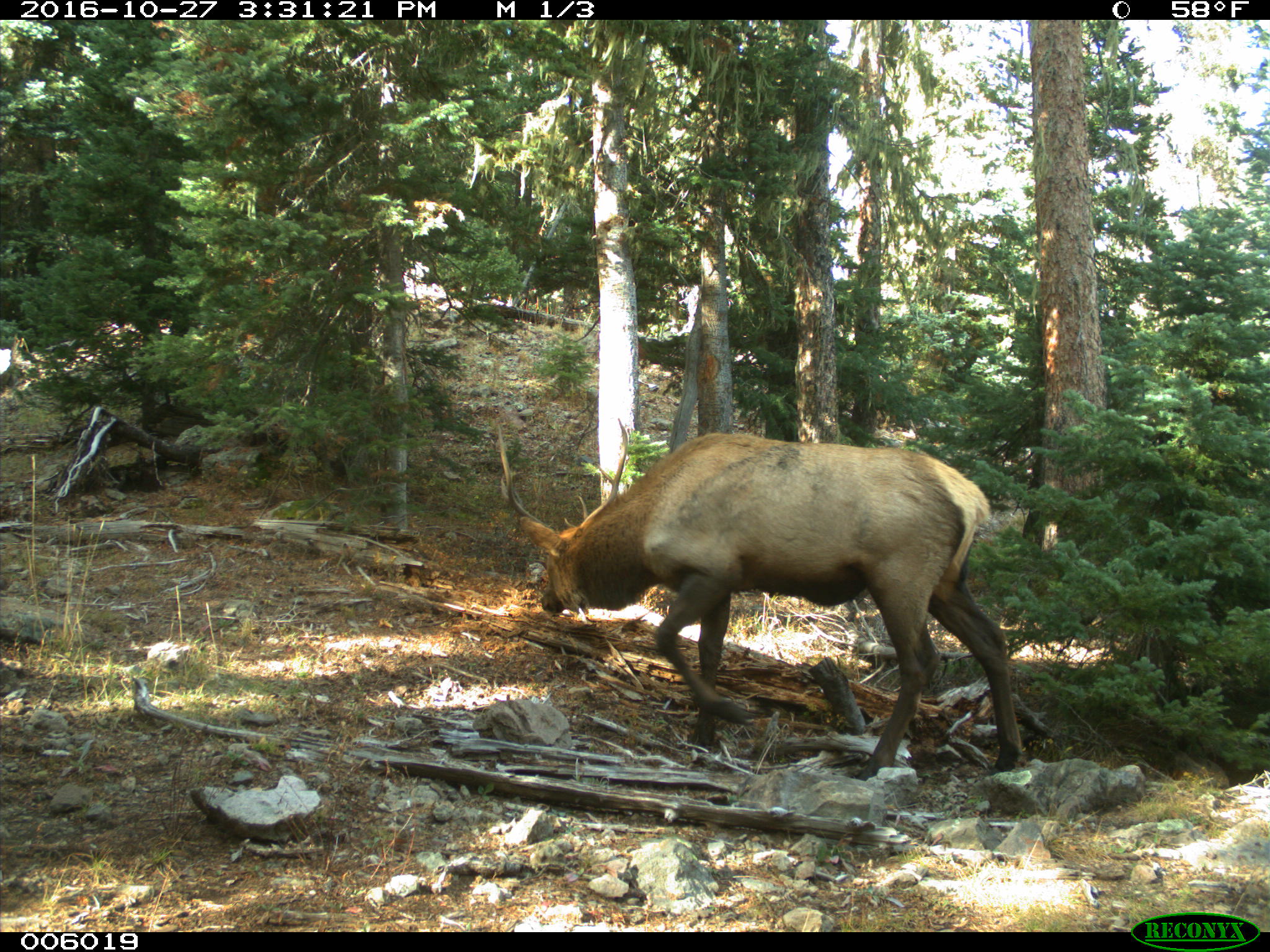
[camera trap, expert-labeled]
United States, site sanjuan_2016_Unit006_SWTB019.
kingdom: Animalia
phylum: Chordata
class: Mammalia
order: Artiodactyla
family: Cervidae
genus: Cervus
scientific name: Cervus elaphus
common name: red deer